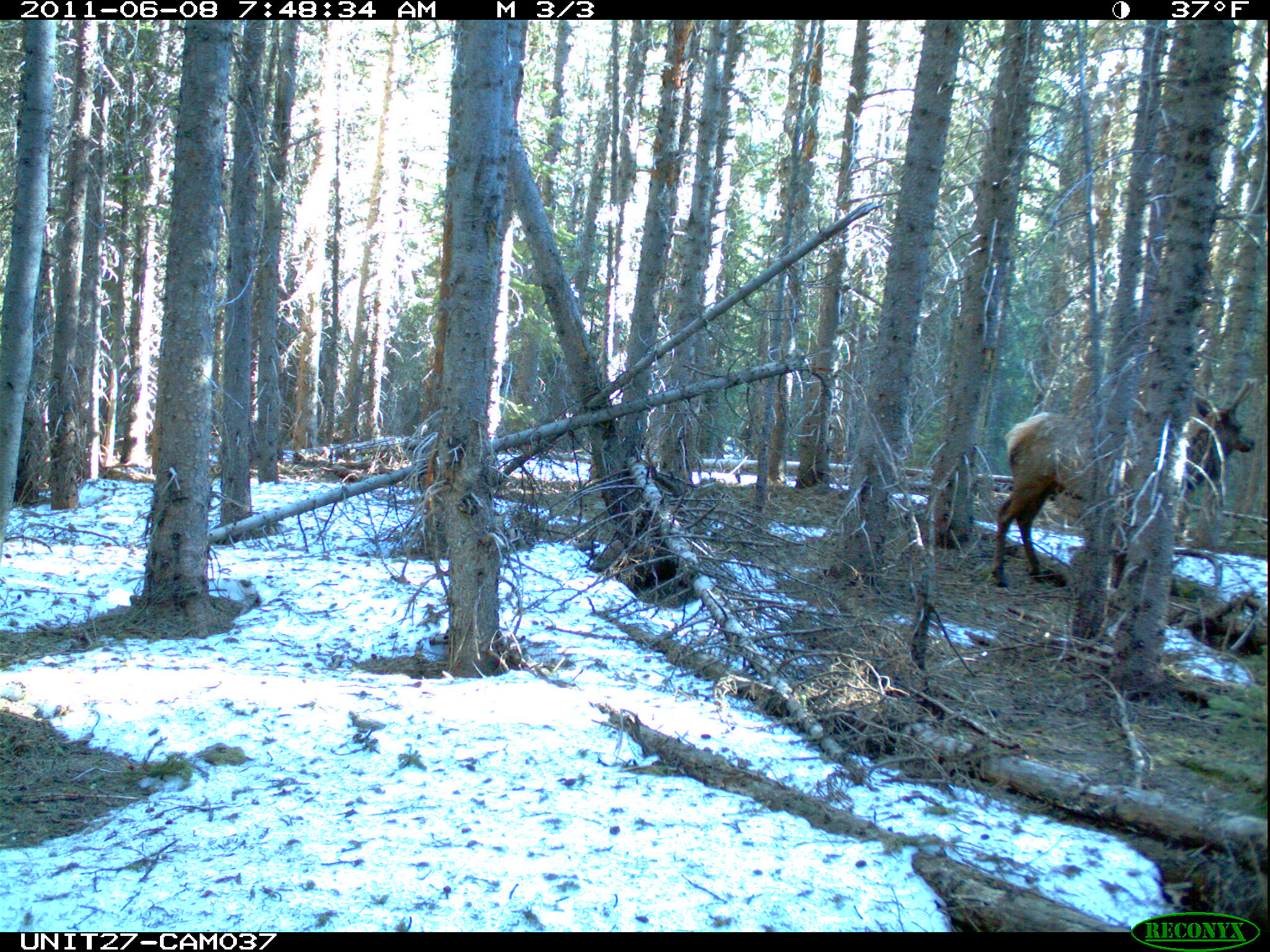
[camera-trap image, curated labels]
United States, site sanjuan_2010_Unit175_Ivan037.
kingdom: Animalia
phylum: Chordata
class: Mammalia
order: Artiodactyla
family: Cervidae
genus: Cervus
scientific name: Cervus elaphus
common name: red deer